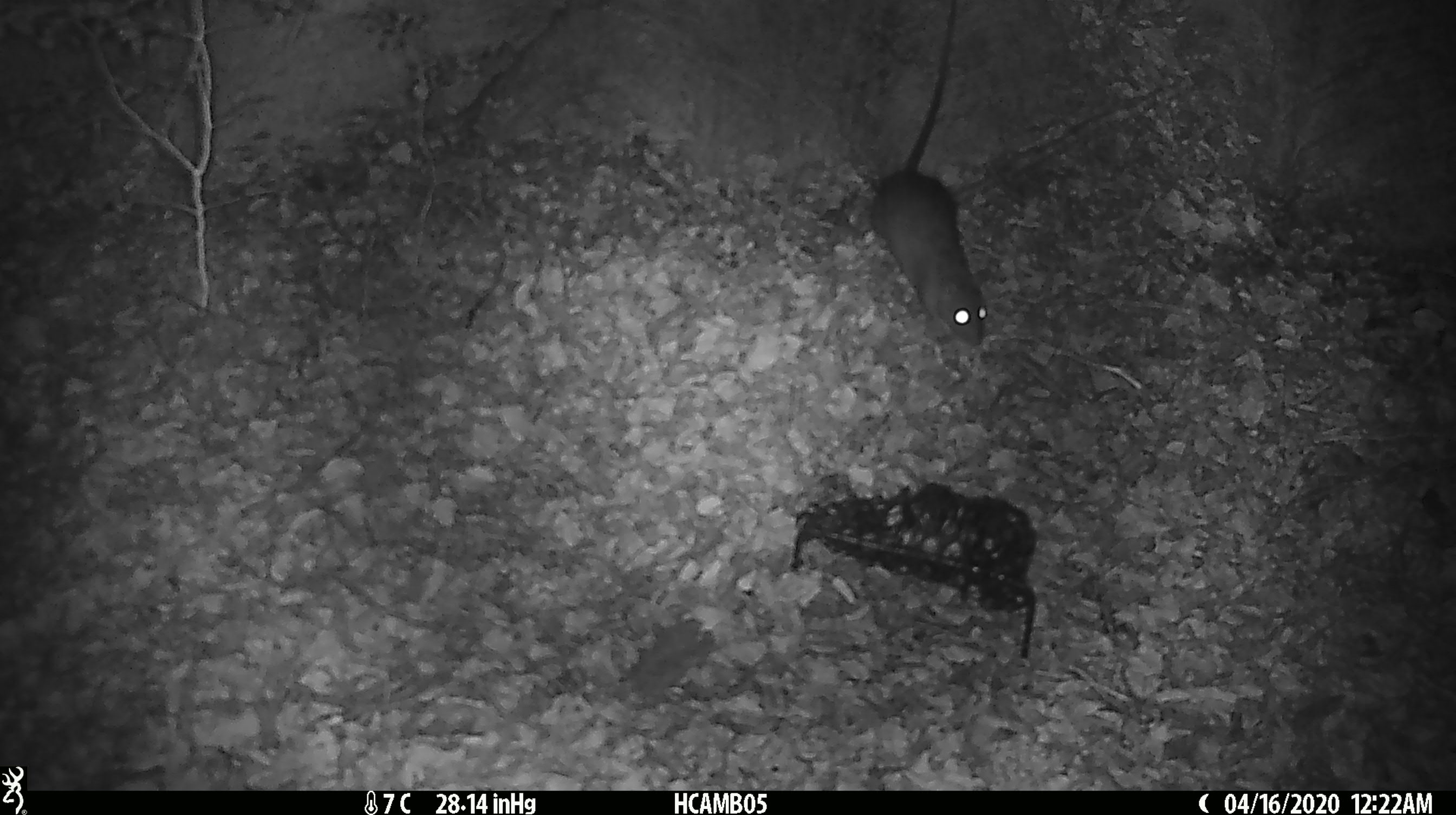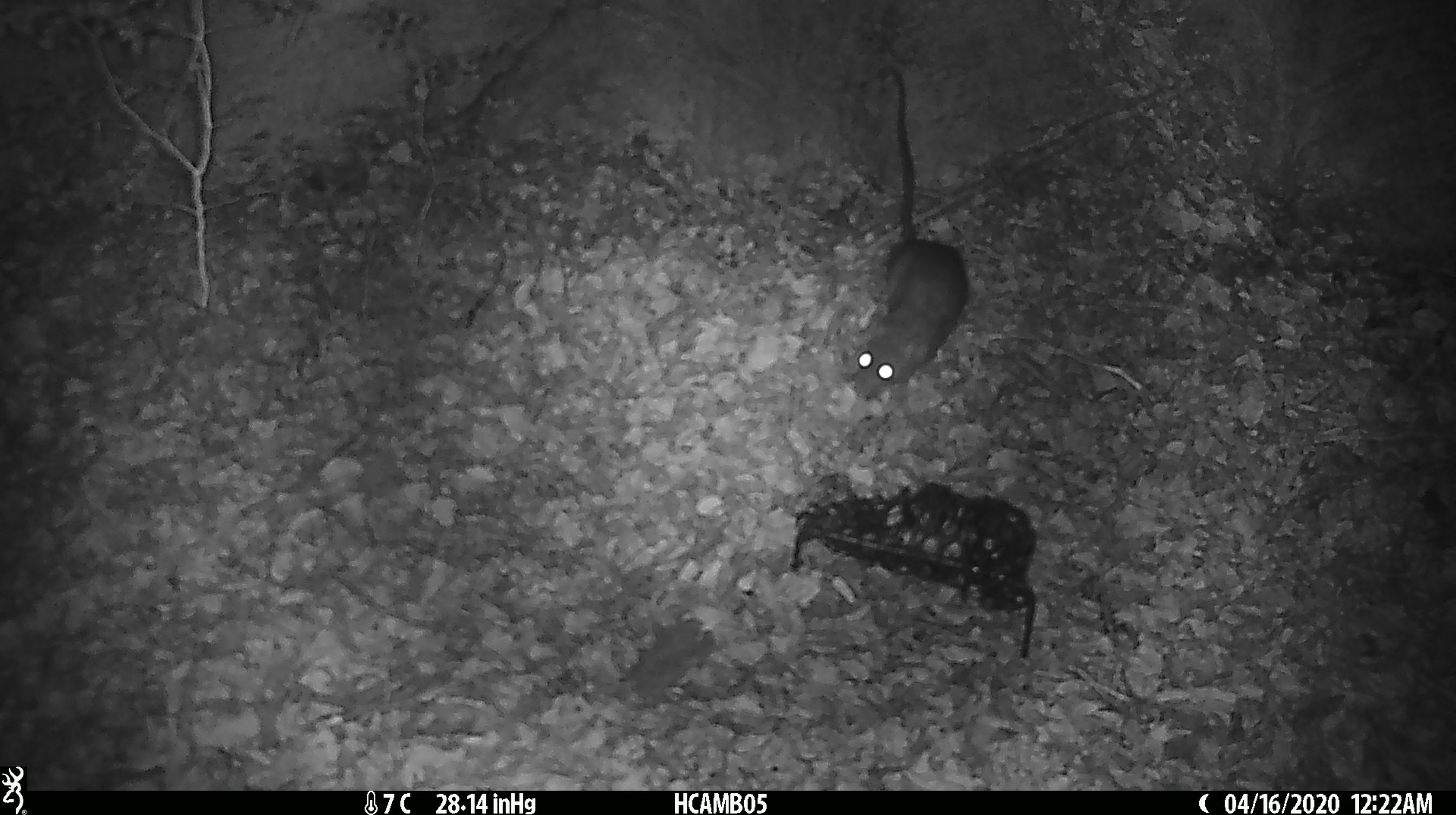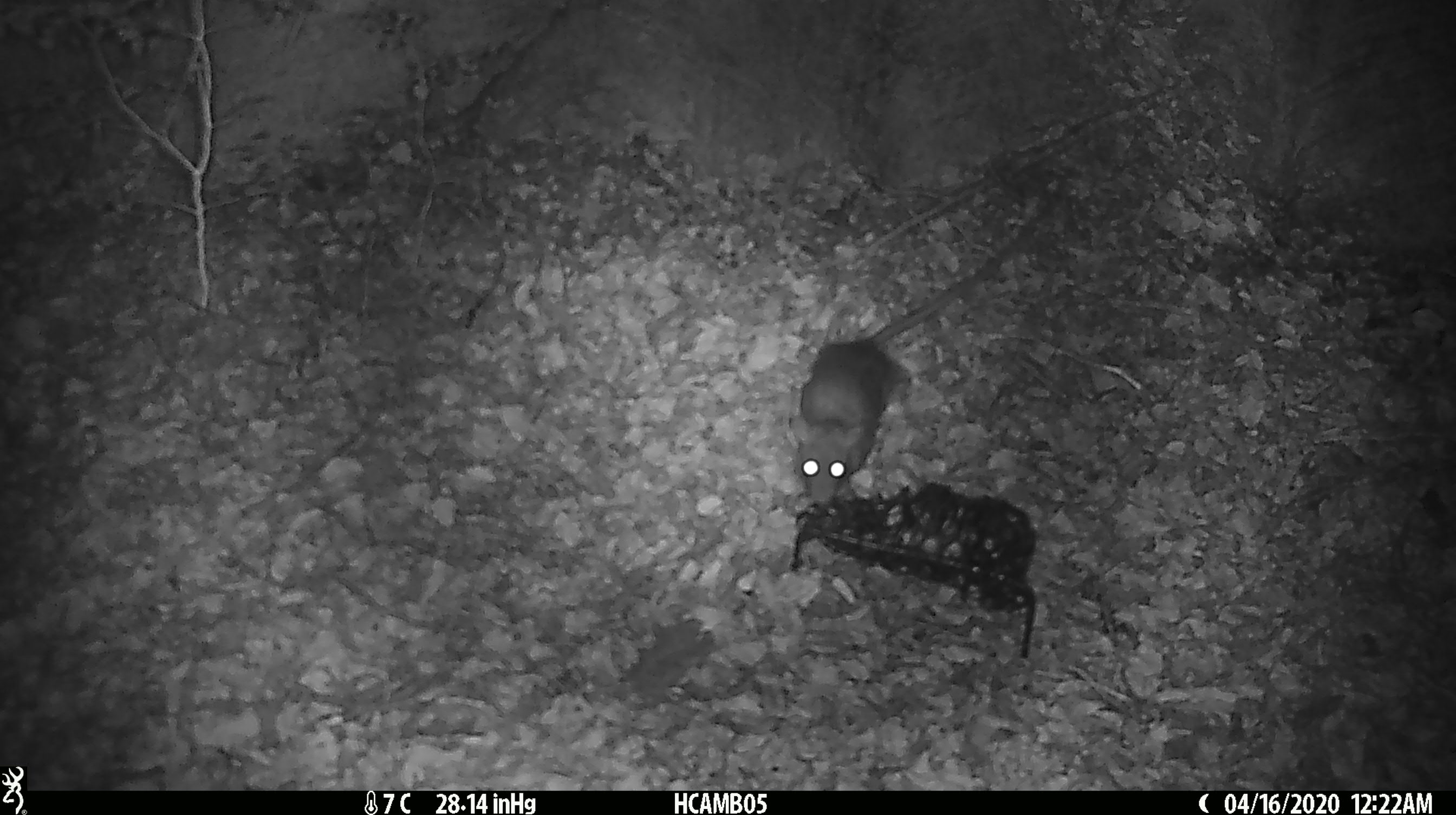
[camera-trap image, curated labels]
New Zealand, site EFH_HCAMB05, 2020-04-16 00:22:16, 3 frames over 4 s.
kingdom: Animalia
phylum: Chordata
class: Mammalia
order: Rodentia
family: Muridae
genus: Rattus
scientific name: Rattus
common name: rat